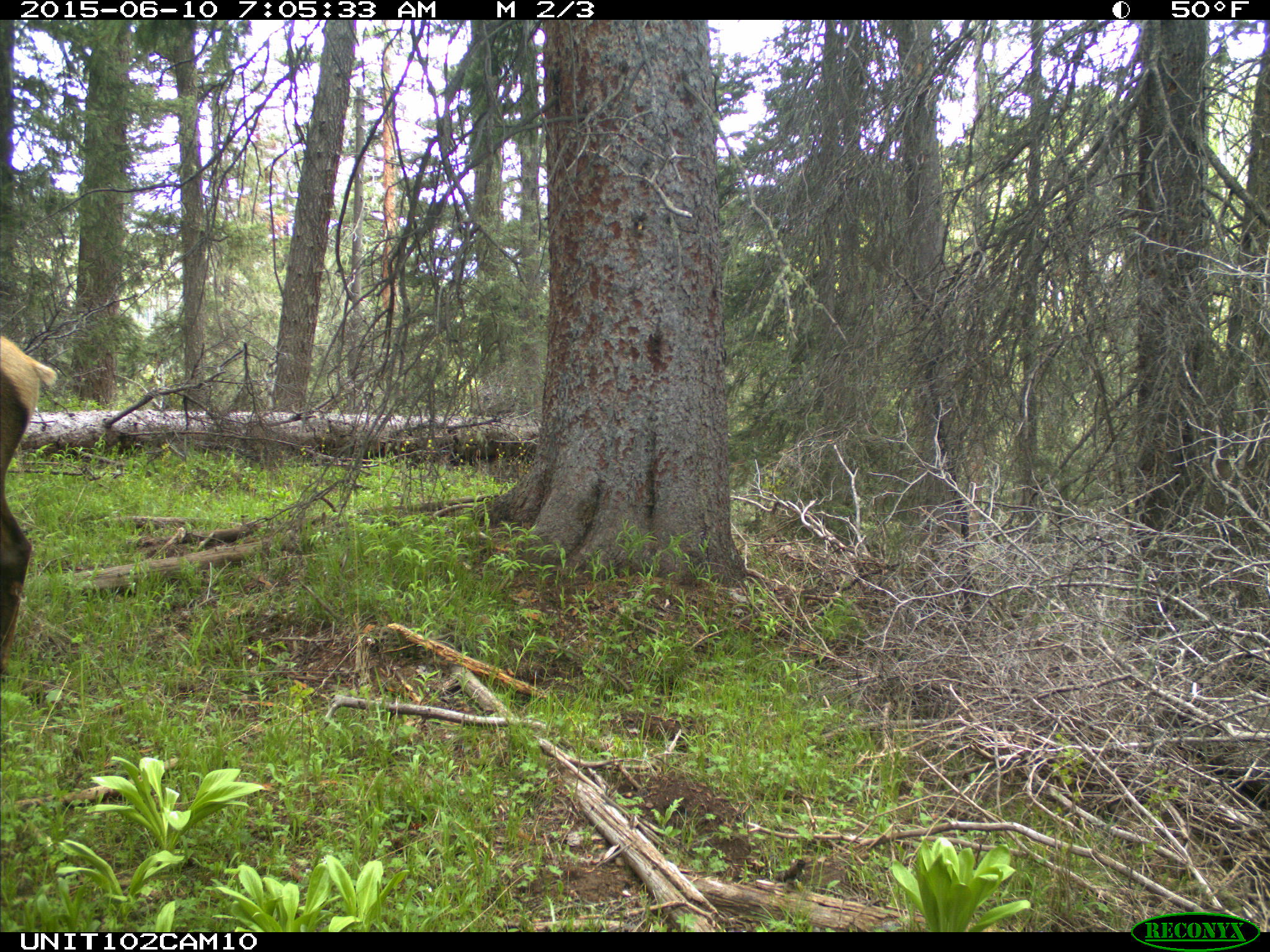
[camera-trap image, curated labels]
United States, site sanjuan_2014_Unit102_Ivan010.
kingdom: Animalia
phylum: Chordata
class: Mammalia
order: Artiodactyla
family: Cervidae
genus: Cervus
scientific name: Cervus elaphus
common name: red deer